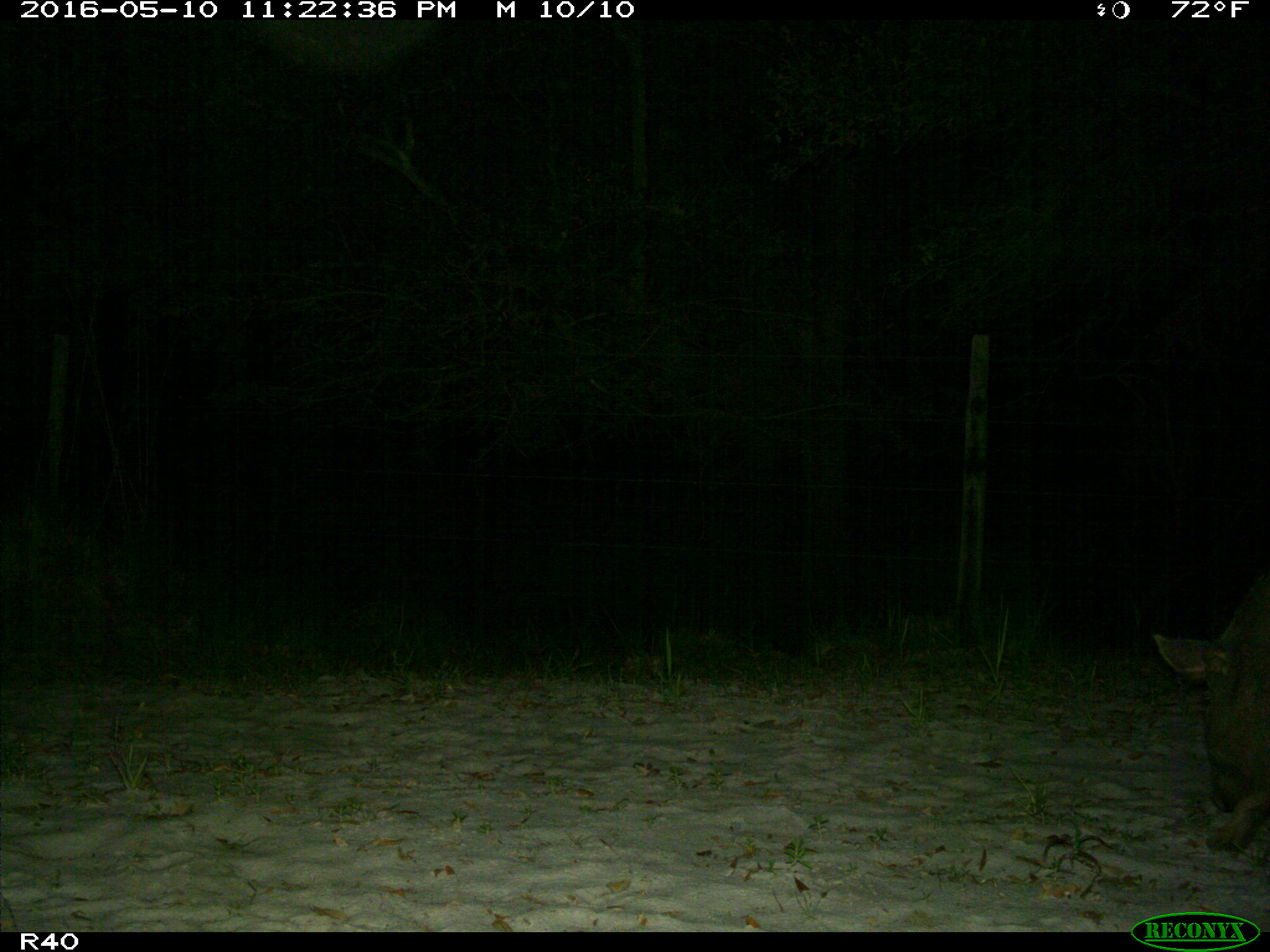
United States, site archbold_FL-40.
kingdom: Animalia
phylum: Chordata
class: Mammalia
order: Artiodactyla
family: Suidae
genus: Sus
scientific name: Sus scrofa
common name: wild boar